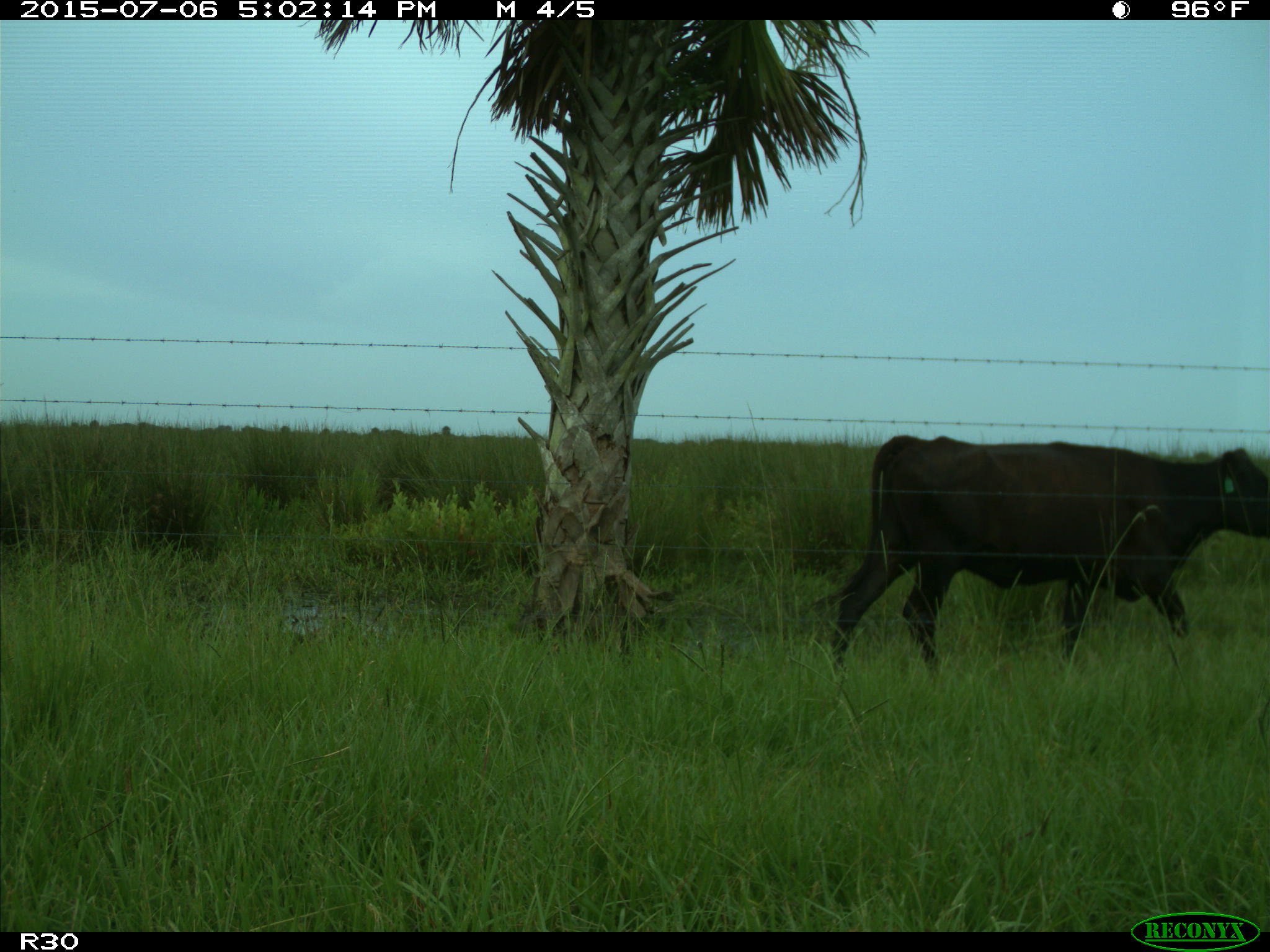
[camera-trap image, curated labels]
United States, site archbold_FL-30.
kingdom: Animalia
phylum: Chordata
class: Mammalia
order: Artiodactyla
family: Bovidae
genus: Bos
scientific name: Bos taurus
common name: domestic cow